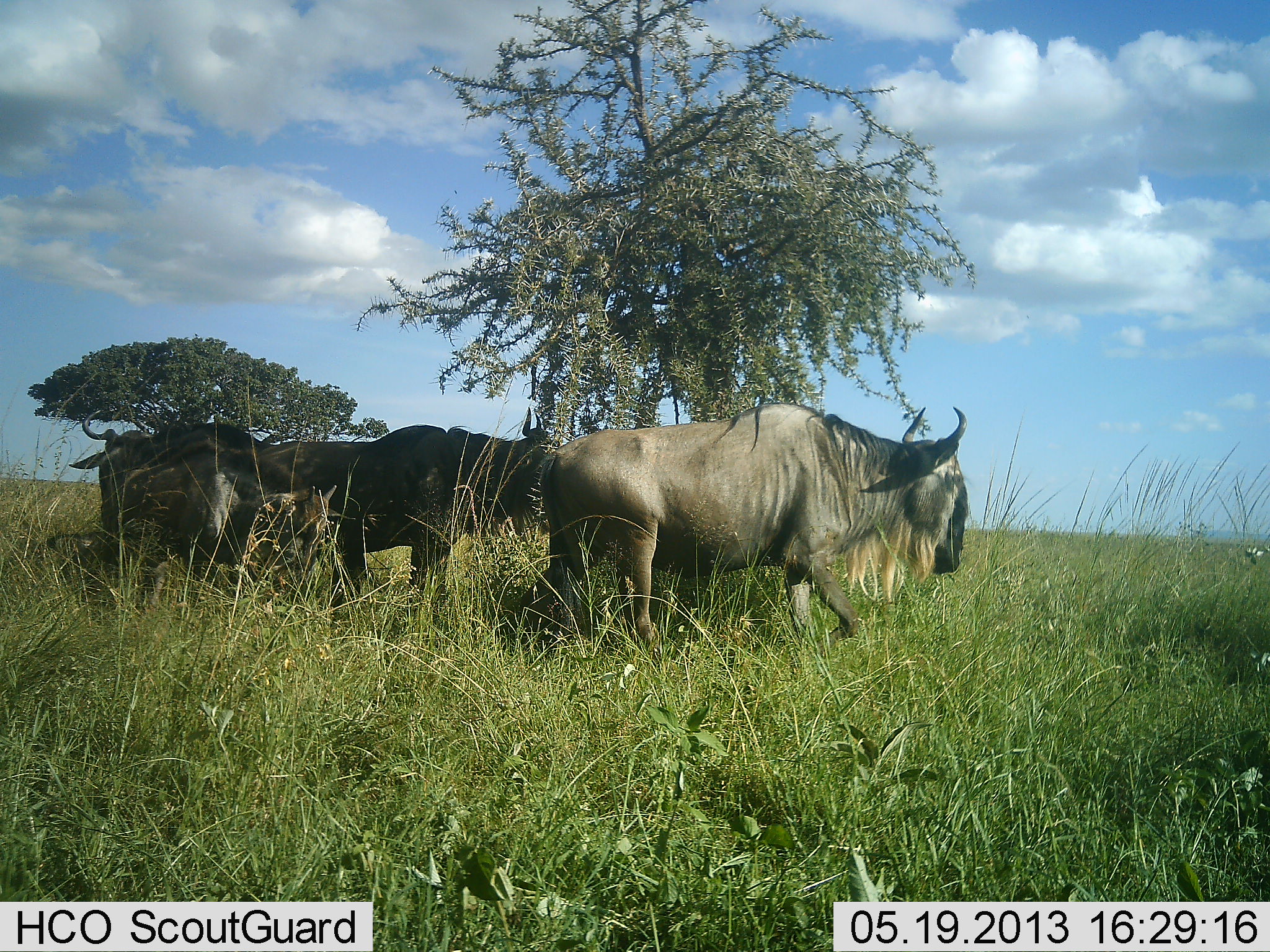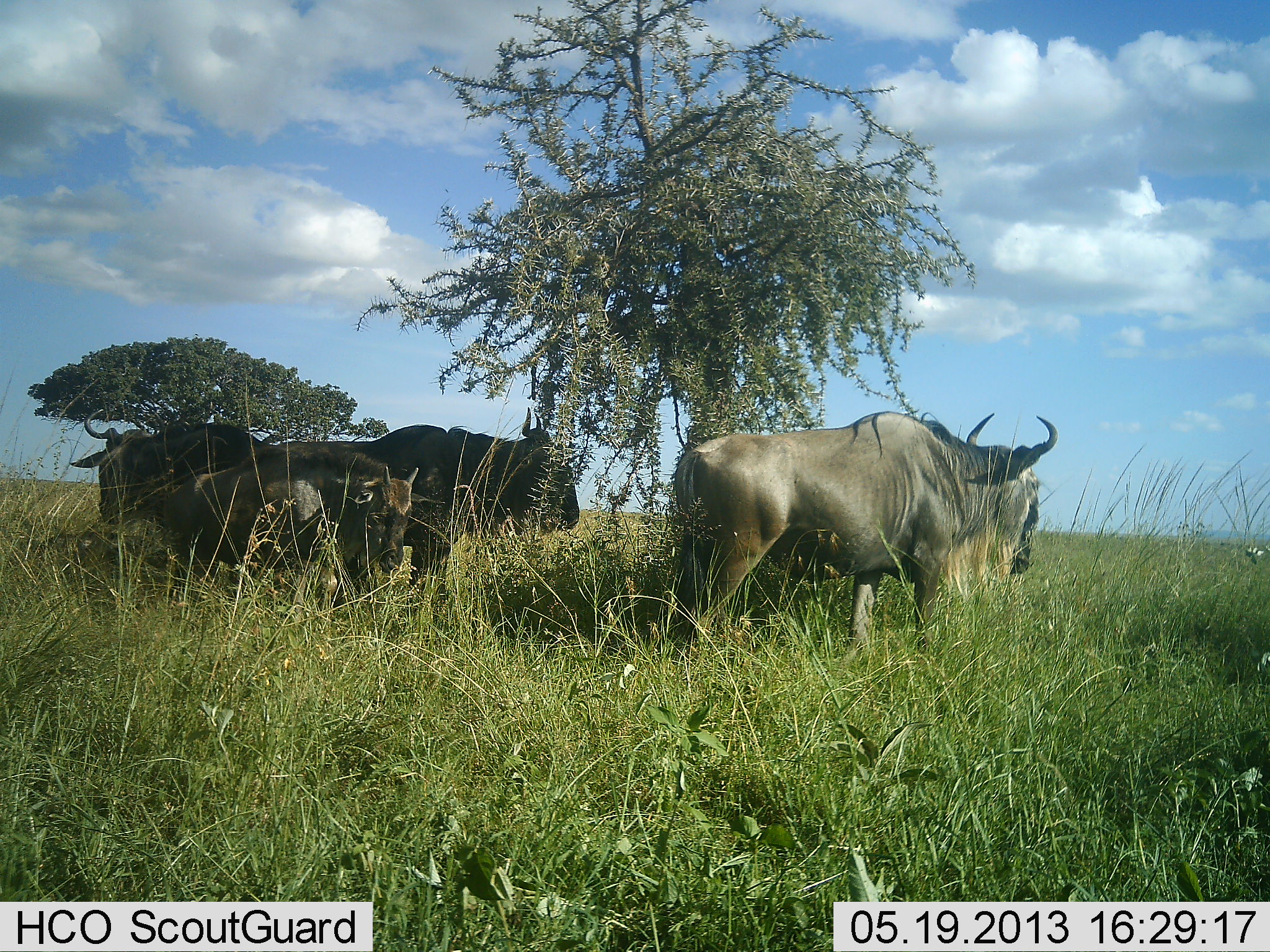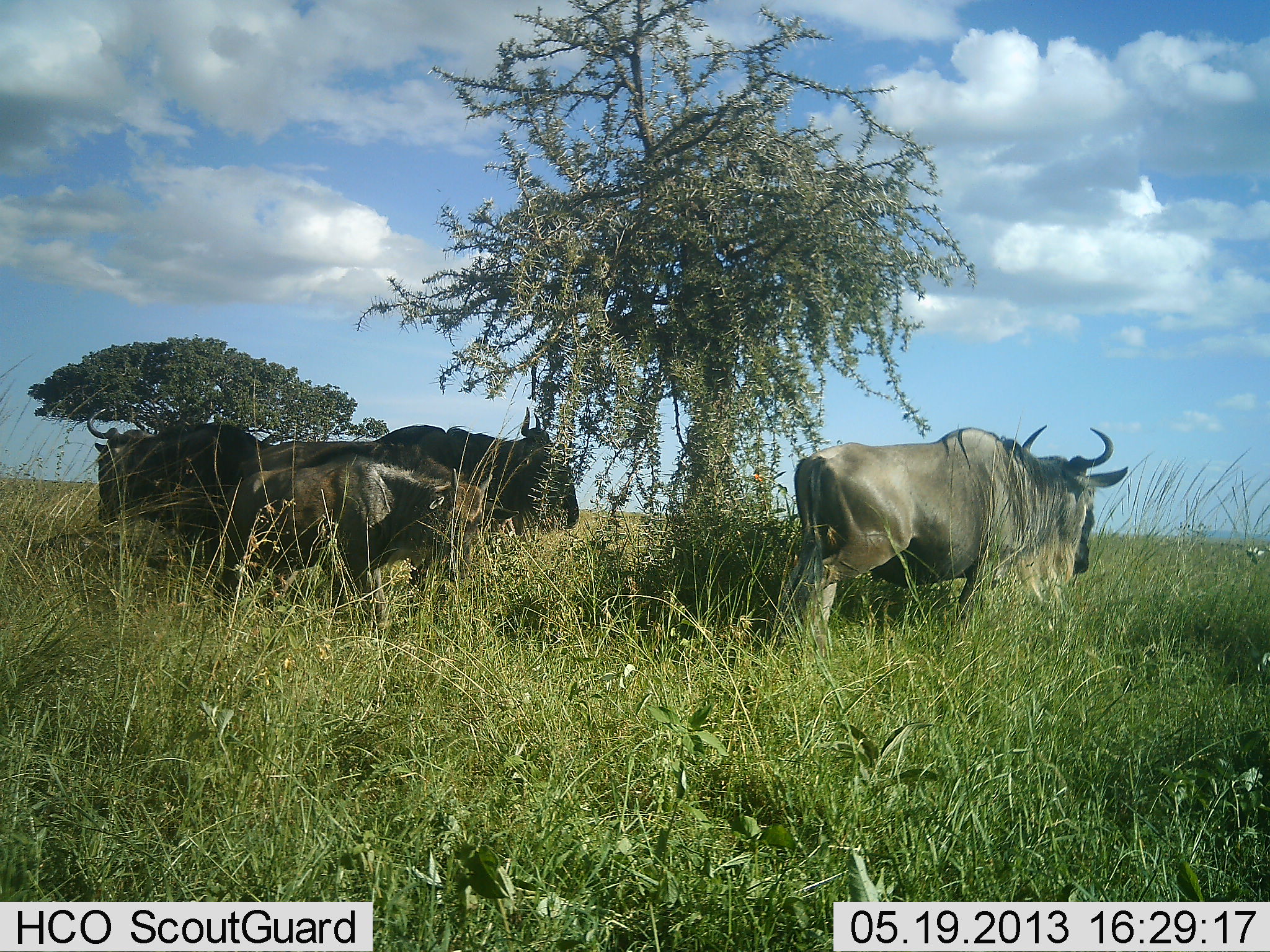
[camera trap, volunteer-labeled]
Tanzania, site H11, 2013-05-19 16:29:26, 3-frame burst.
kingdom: Animalia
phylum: Chordata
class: Mammalia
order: Artiodactyla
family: Bovidae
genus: Connochaetes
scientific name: Connochaetes taurinus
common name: blue wildebeest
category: wildebeest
Wildebeest (blue wildebeest) (Connochaetes taurinus), count 4. Behavior (volunteer vote fractions): standing 67%, resting 7%, moving 87%, interacting 0%. Young present (vote fraction): 47%. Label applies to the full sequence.